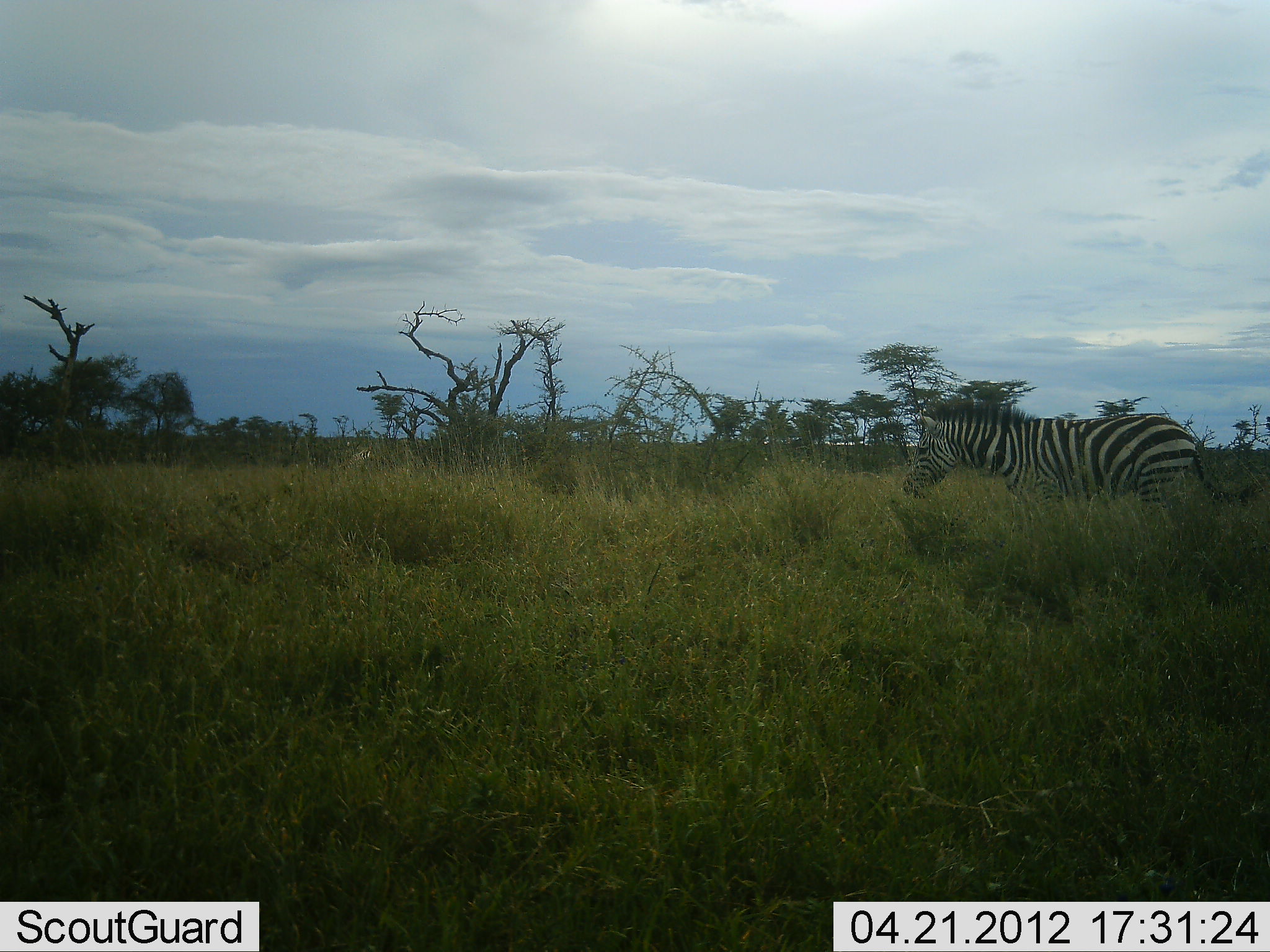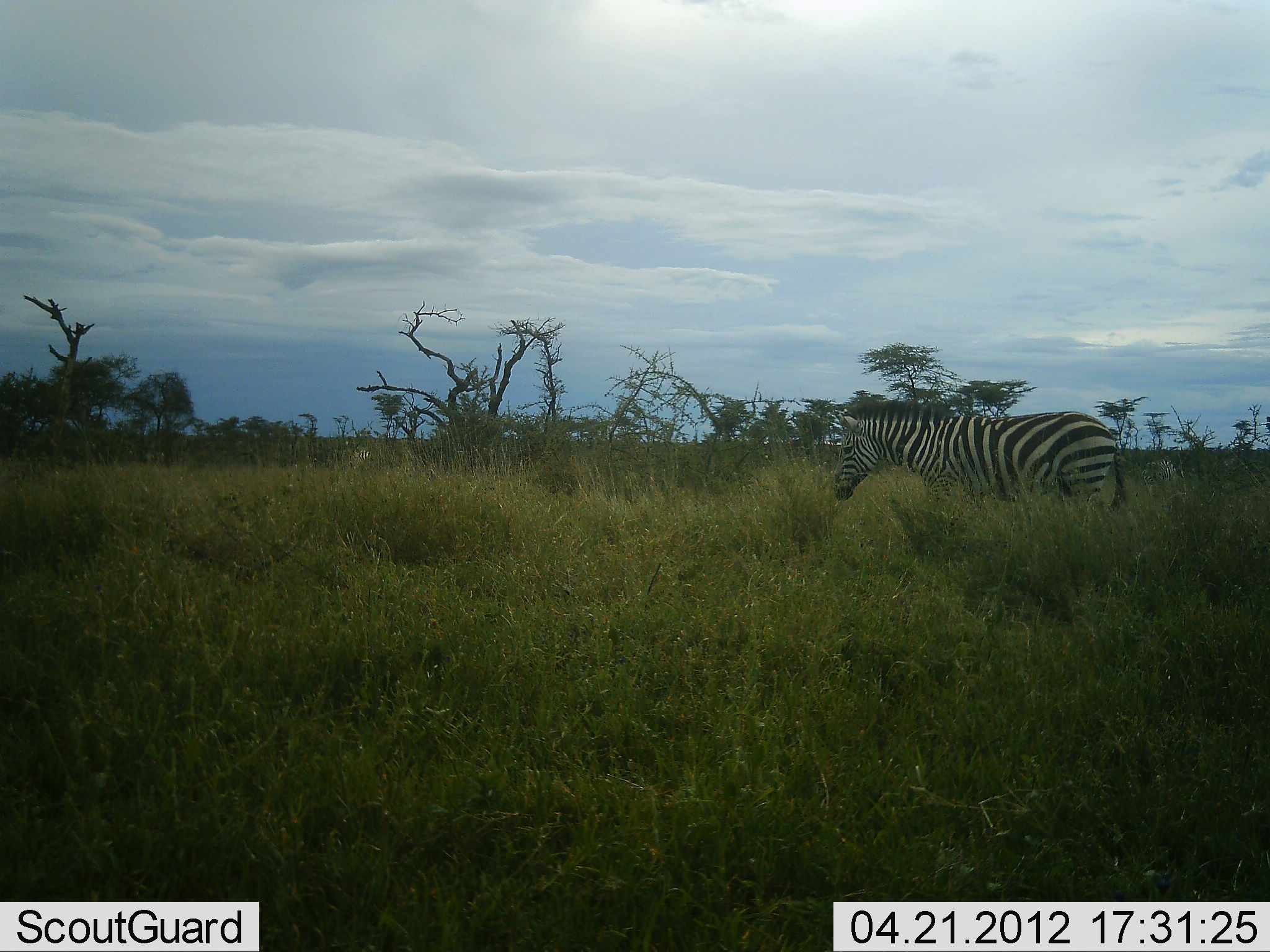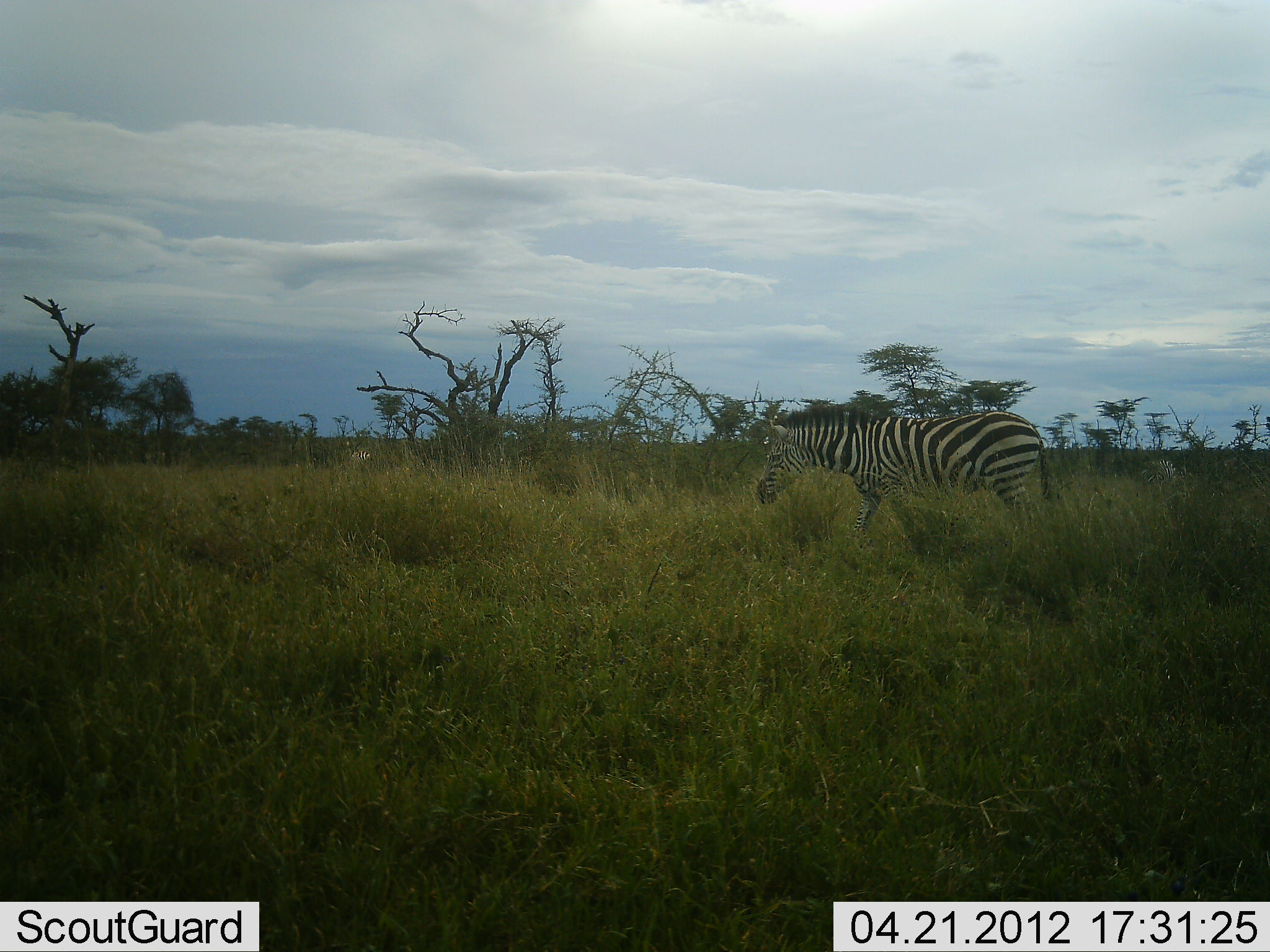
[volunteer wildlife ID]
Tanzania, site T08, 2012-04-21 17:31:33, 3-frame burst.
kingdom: Animalia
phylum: Chordata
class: Mammalia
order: Perissodactyla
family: Equidae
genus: Equus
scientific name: Equus quagga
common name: plains zebra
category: zebra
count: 1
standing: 0%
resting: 0%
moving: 93%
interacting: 0%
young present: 0%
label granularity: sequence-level